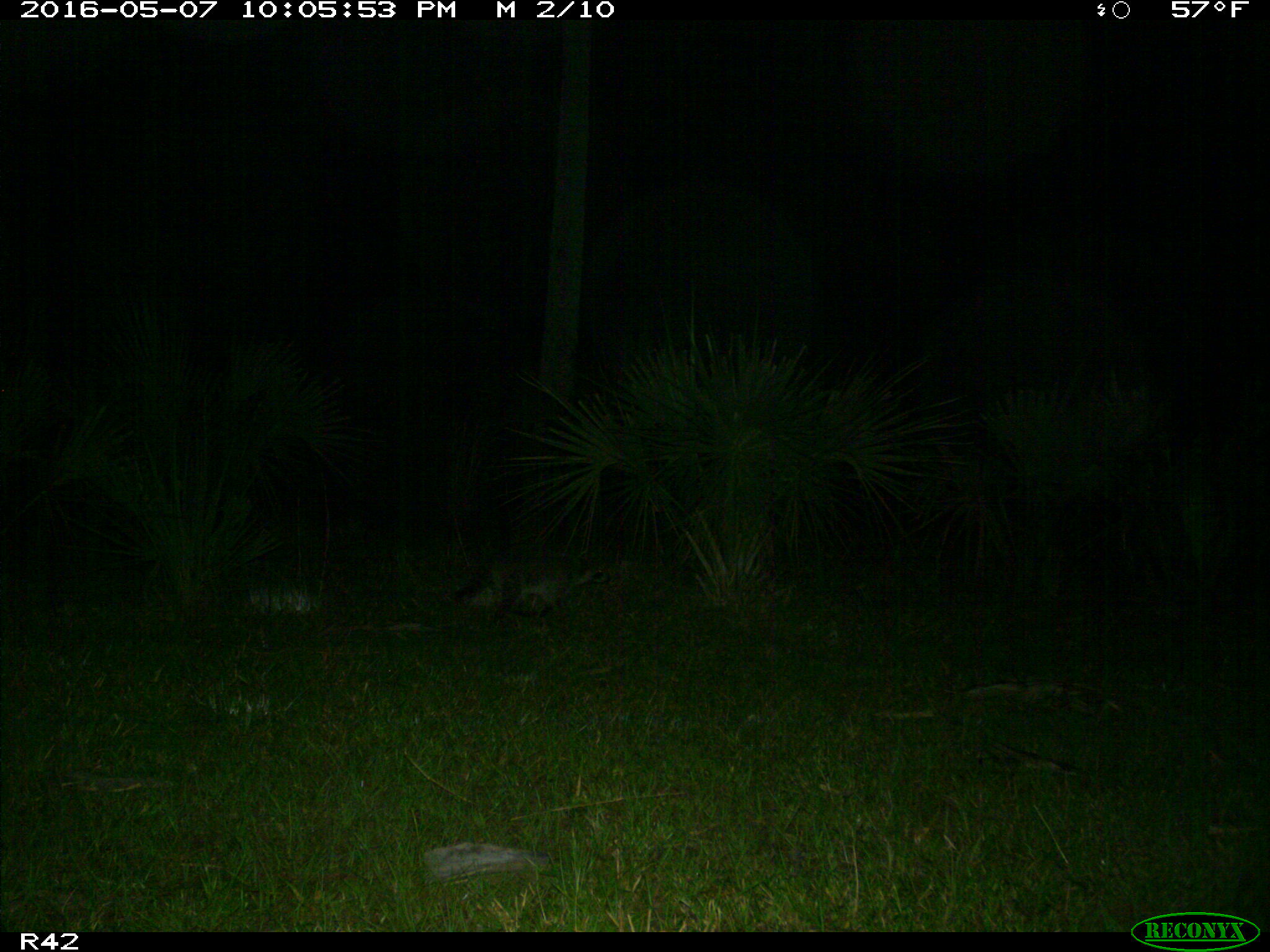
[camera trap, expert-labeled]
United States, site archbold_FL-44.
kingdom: Animalia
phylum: Chordata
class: Mammalia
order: Carnivora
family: Procyonidae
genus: Procyon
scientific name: Procyon lotor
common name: common raccoon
Procyon lotor (common raccoon).